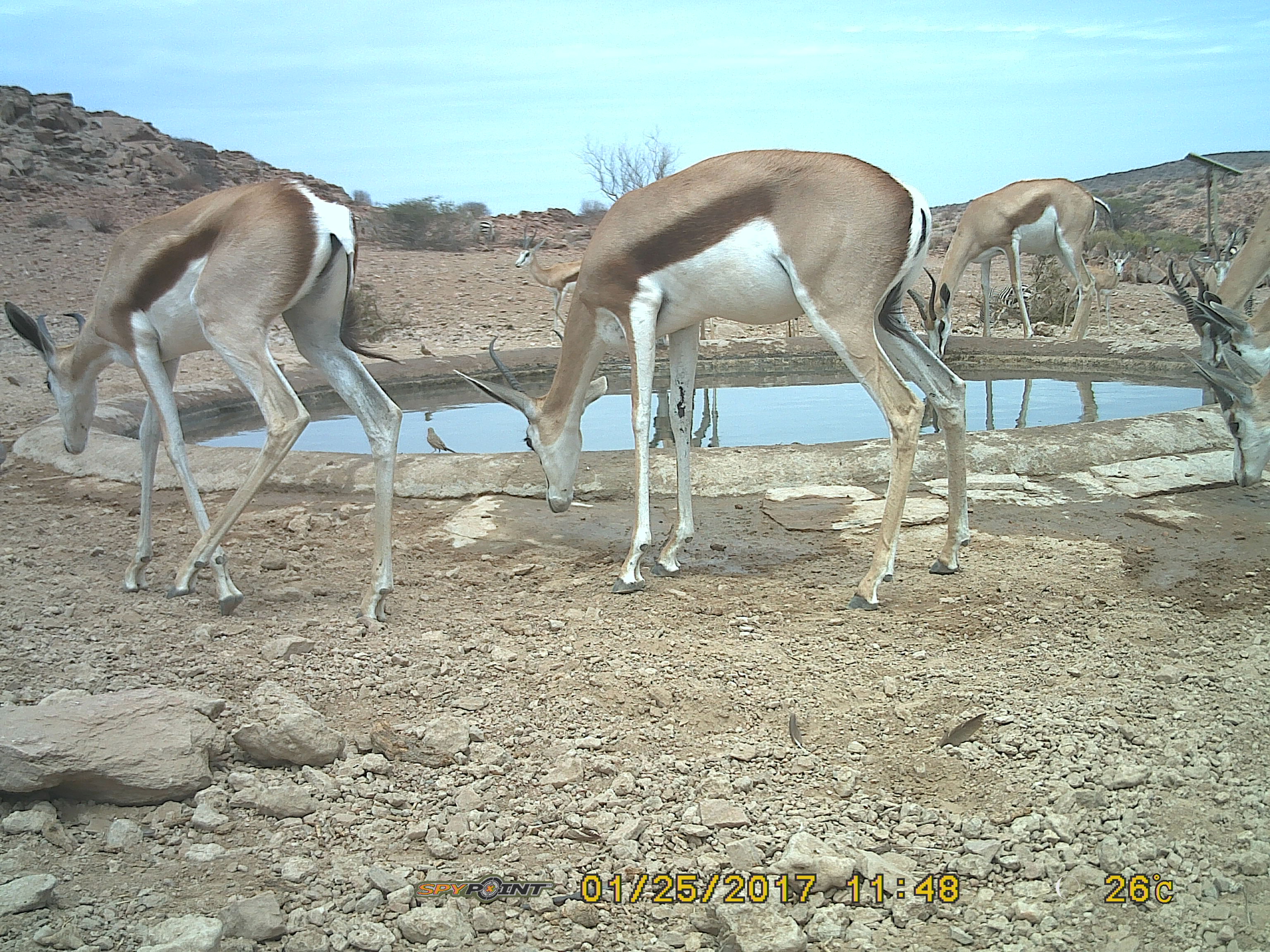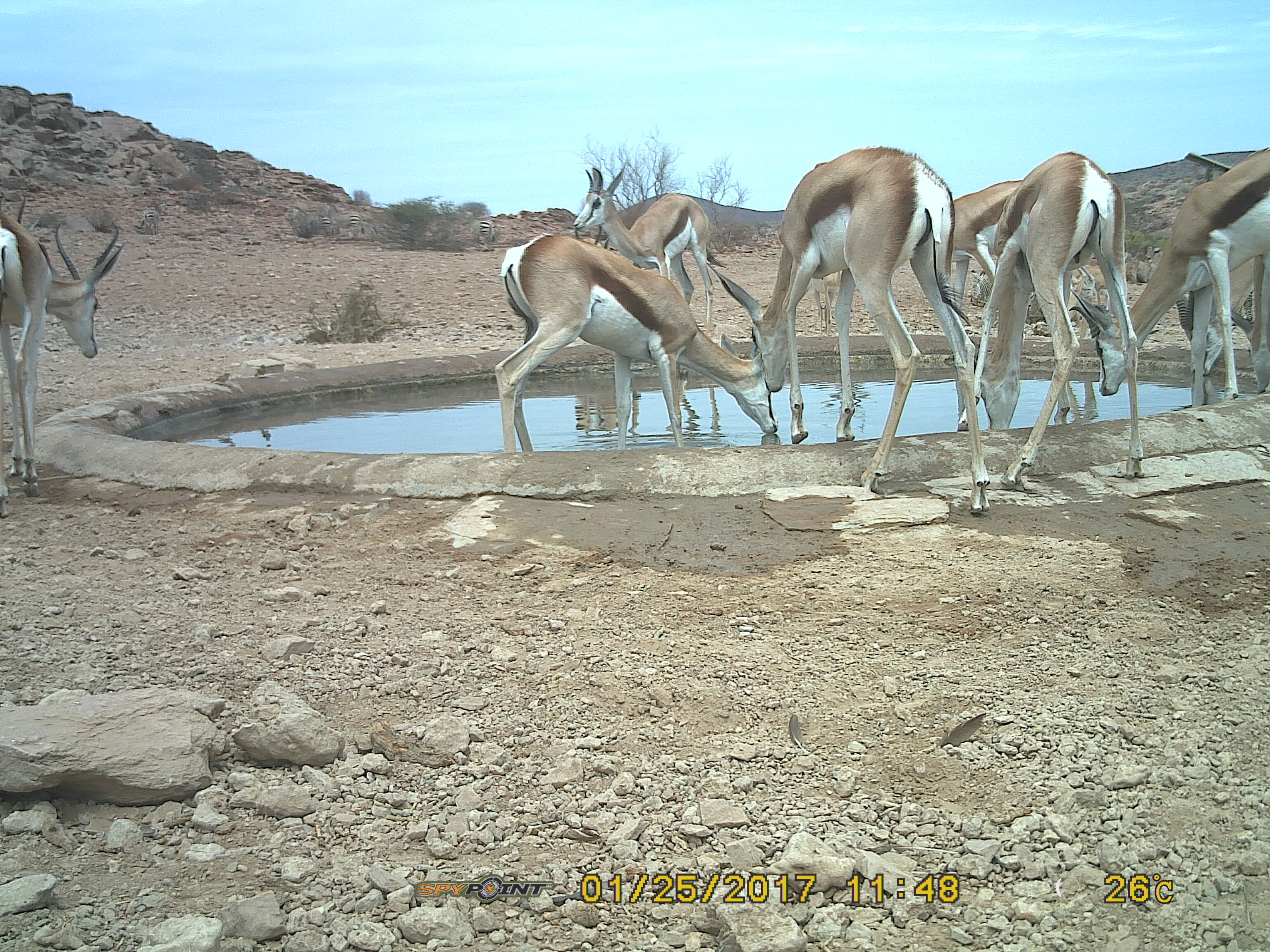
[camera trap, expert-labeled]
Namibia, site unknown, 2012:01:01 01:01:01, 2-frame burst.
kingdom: Animalia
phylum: Chordata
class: Mammalia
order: Artiodactyla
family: Bovidae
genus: Antidorcas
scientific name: Antidorcas marsupialis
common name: springbok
Antidorcas marsupialis (springbok).